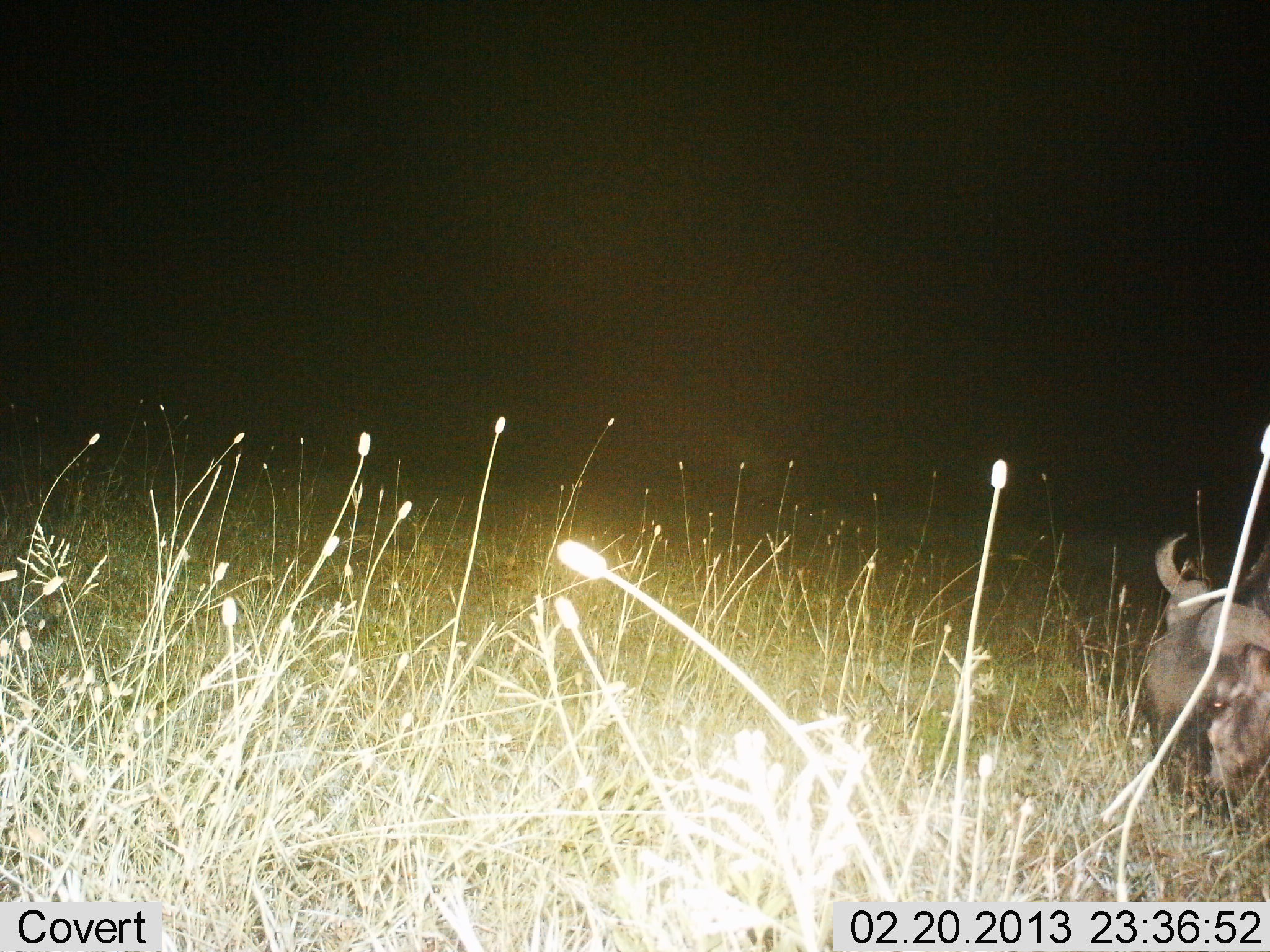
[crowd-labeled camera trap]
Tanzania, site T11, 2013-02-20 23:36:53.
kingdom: Animalia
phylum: Chordata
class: Mammalia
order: Artiodactyla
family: Bovidae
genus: Connochaetes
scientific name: Connochaetes taurinus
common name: blue wildebeest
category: wildebeest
Wildebeest (blue wildebeest) (Connochaetes taurinus), count 1. Behavior (volunteer vote fractions): standing 15%, resting 0%, moving 5%, interacting 0%. Young present (vote fraction): 0%. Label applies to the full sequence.